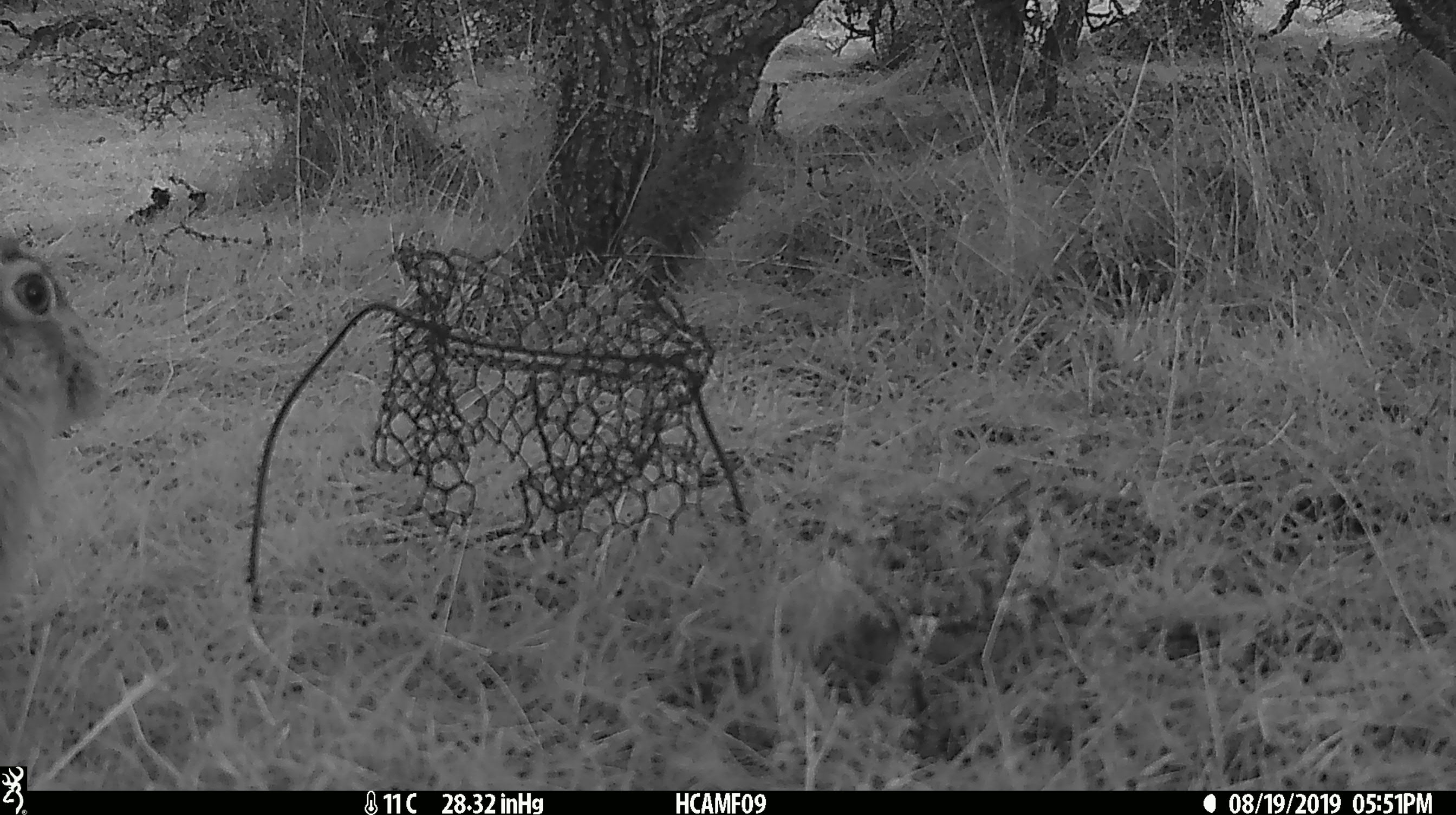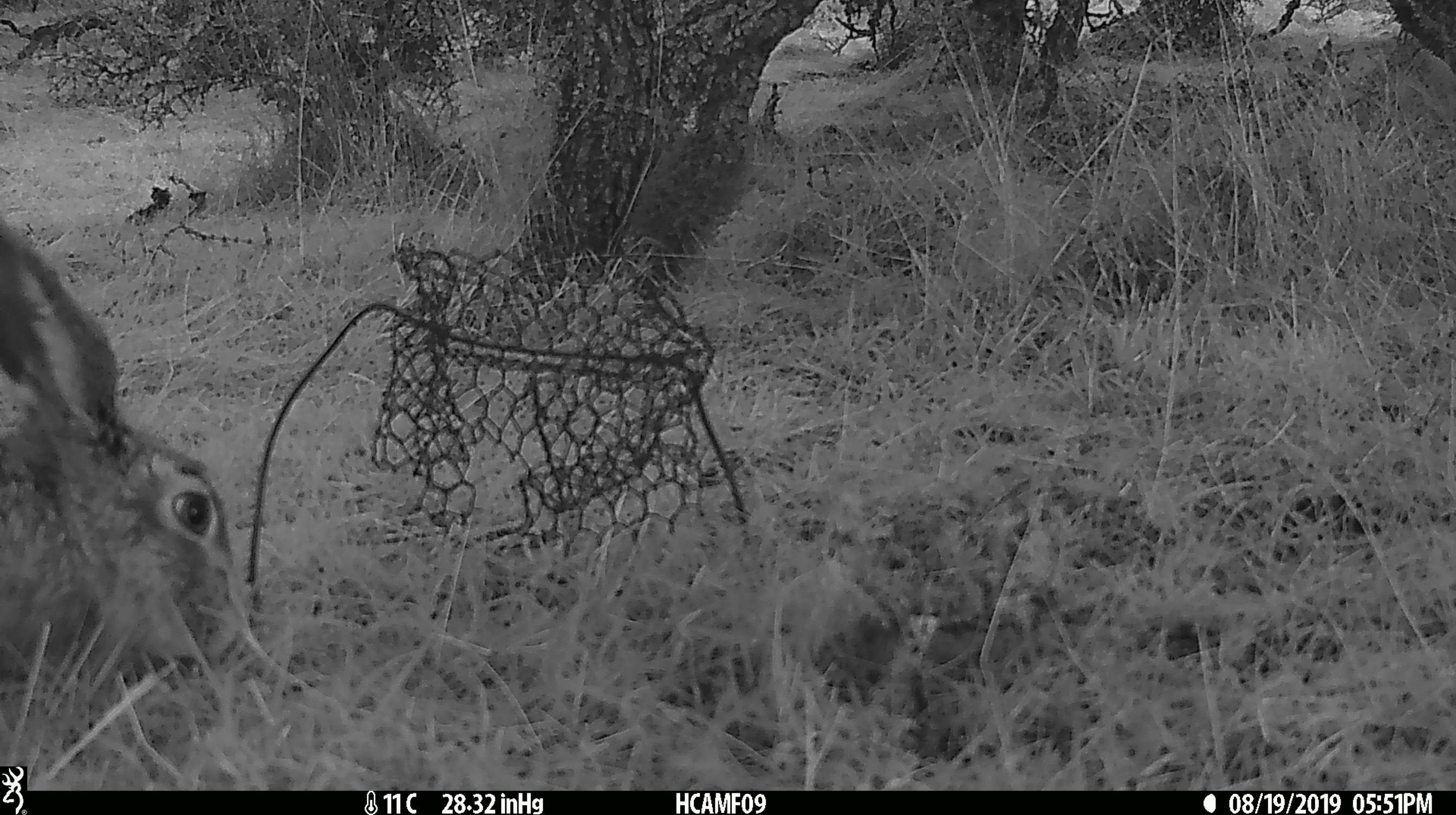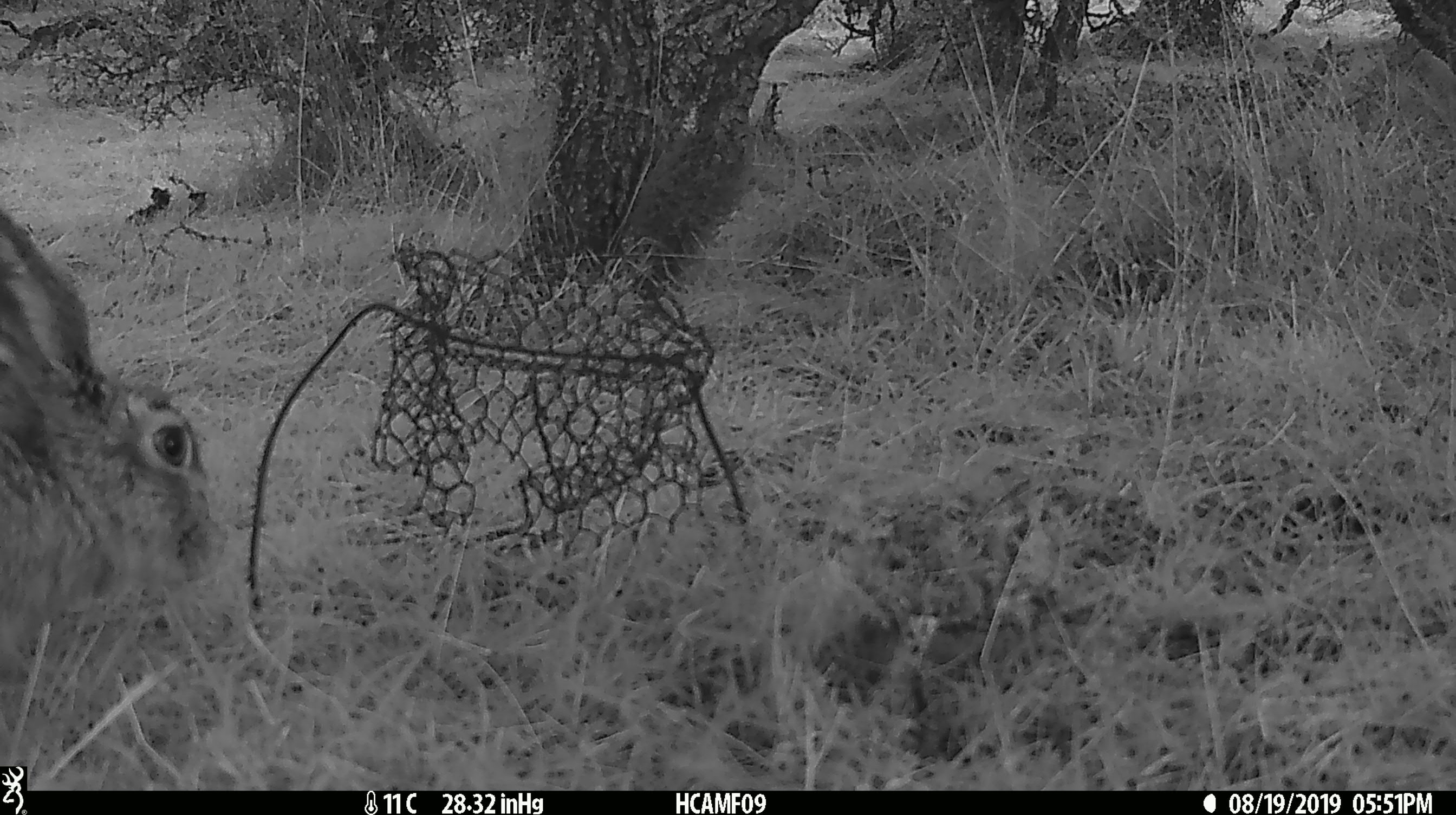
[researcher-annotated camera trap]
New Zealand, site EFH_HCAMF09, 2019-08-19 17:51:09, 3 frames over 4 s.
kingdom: Animalia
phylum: Chordata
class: Mammalia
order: Lagomorpha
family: Leporidae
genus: Oryctolagus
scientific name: Oryctolagus cuniculus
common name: european rabbit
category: rabbit